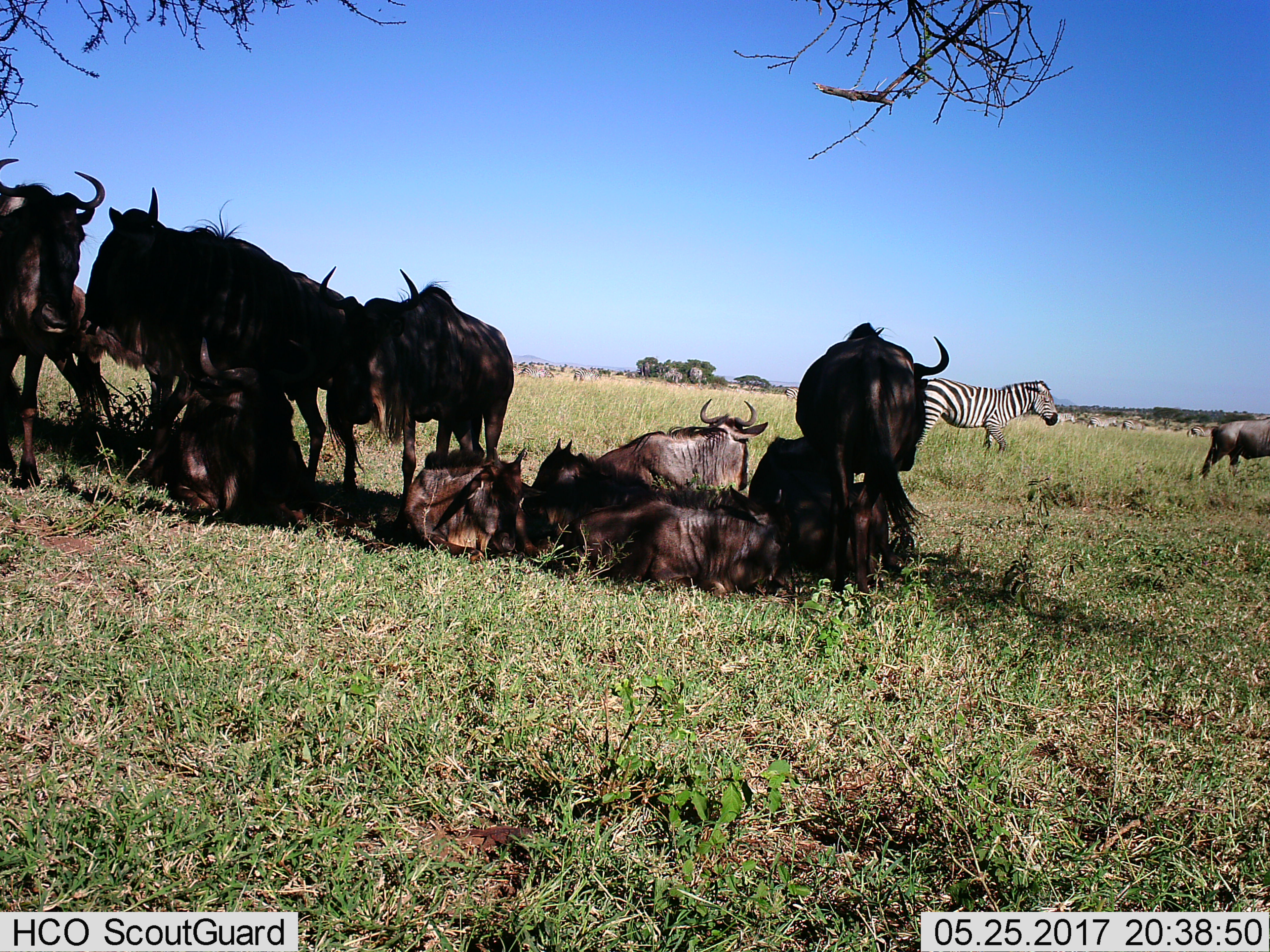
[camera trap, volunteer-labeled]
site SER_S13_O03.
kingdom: Animalia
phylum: Chordata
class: Mammalia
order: Artiodactyla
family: Bovidae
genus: Connochaetes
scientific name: Connochaetes taurinus taurinus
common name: blue wildebeest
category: wildebeestblue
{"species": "wildebeestblue (blue wildebeest) (Connochaetes taurinus taurinus)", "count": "11-50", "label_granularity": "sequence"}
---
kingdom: Animalia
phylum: Chordata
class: Mammalia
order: Perissodactyla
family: Equidae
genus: Equus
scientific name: Equus quagga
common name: plains zebra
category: zebraplains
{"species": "zebraplains (plains zebra) (Equus quagga)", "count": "8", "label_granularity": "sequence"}